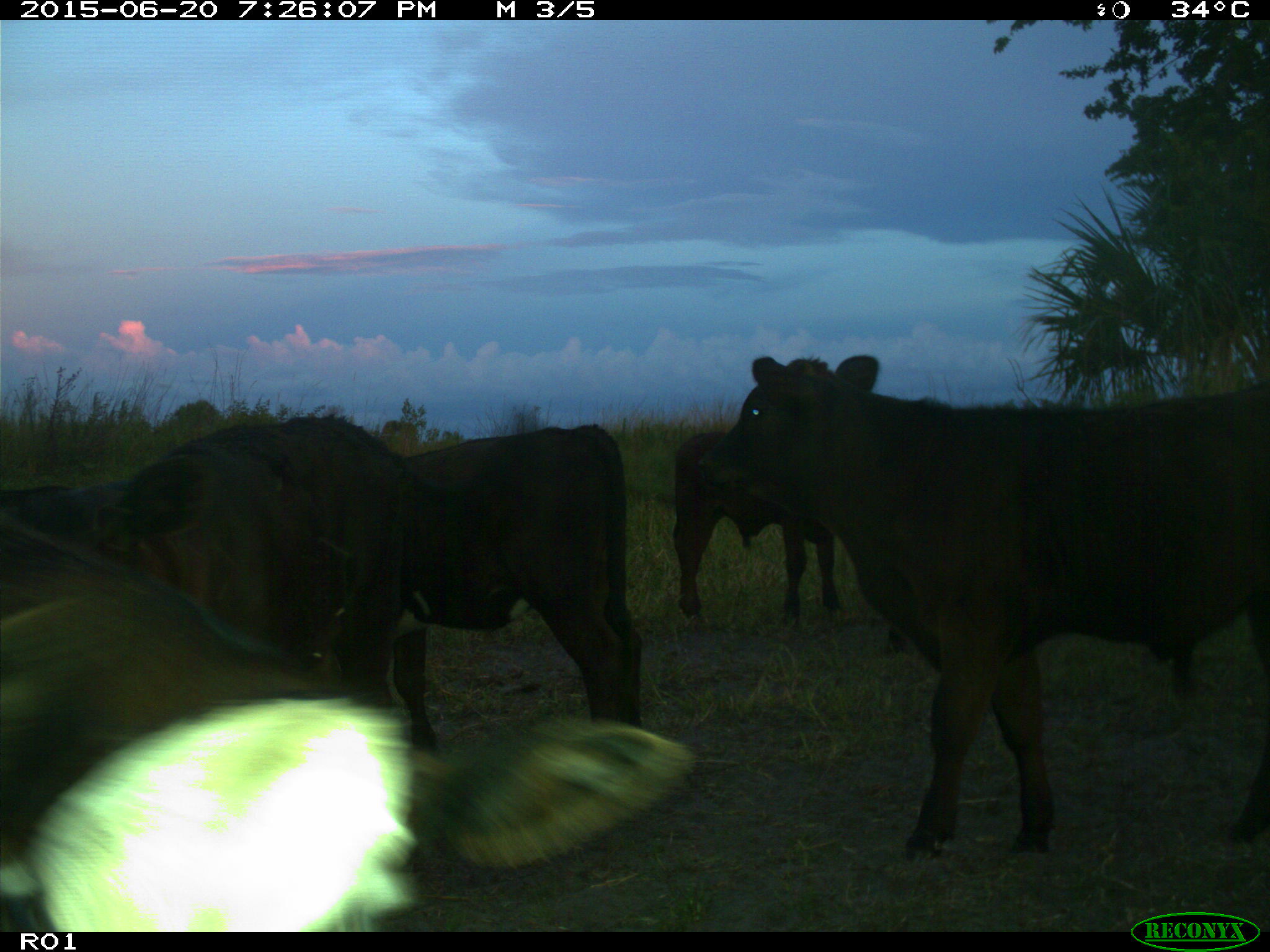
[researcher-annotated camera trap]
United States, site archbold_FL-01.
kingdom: Animalia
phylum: Chordata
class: Mammalia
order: Artiodactyla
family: Bovidae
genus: Bos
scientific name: Bos taurus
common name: domestic cow